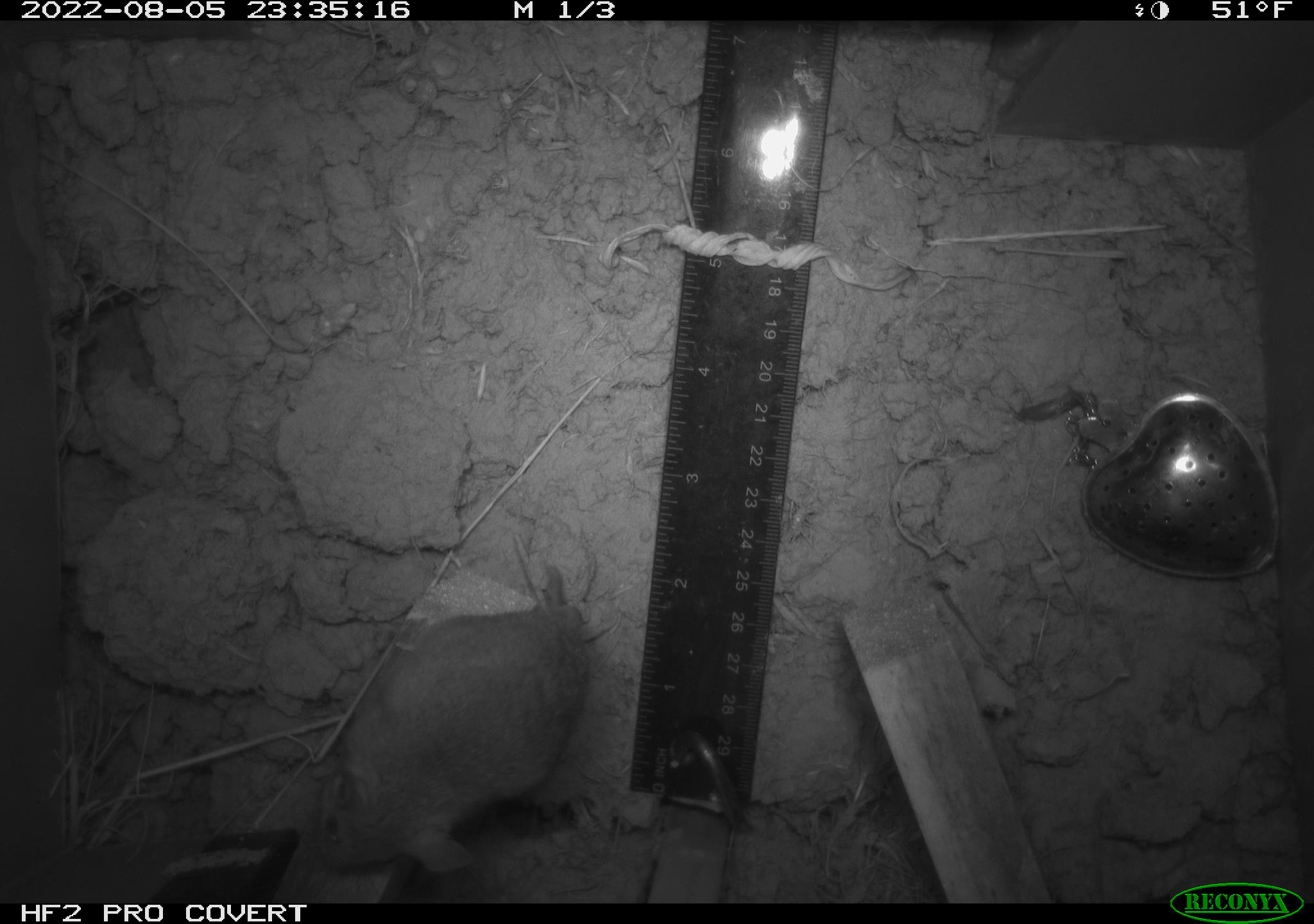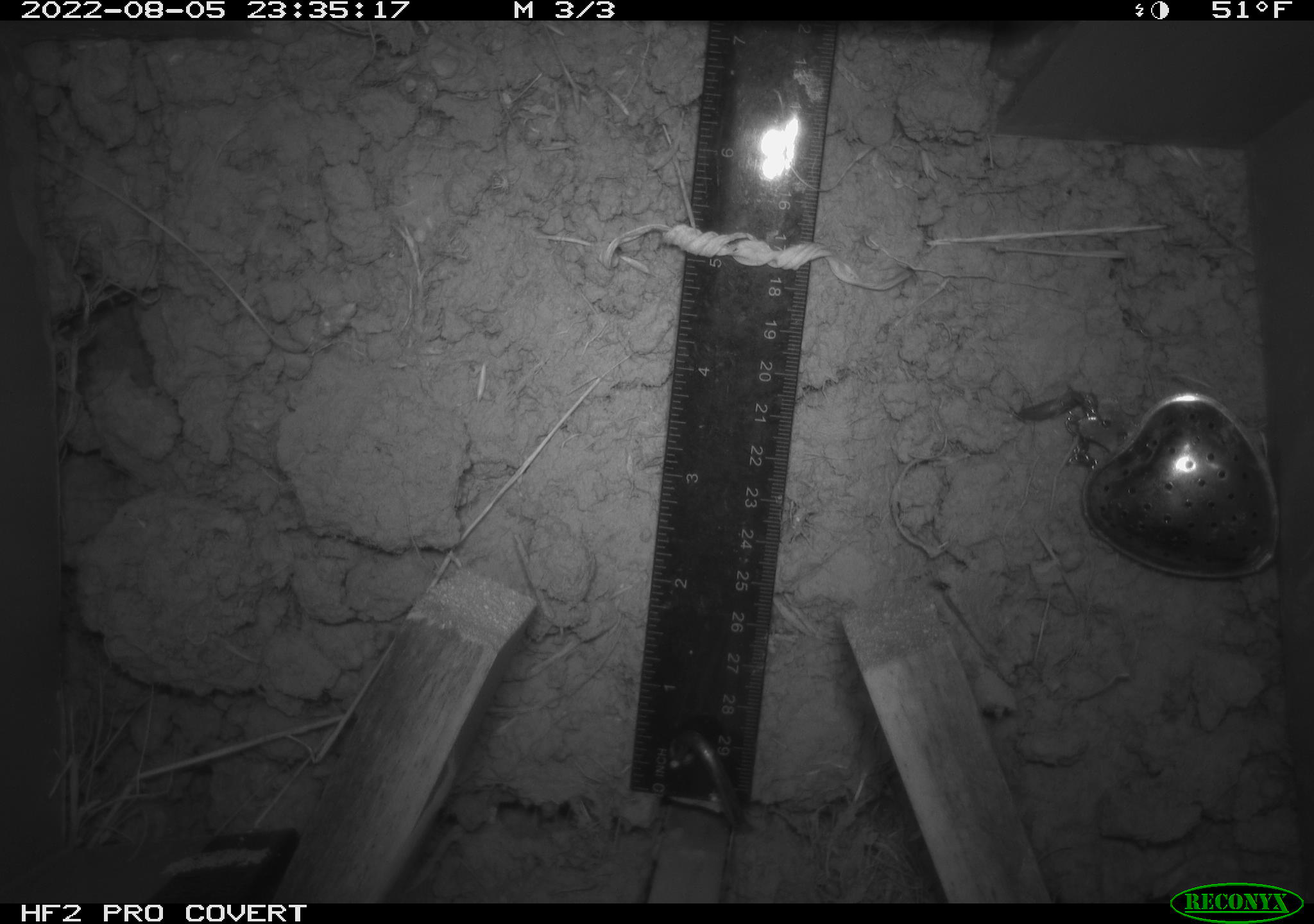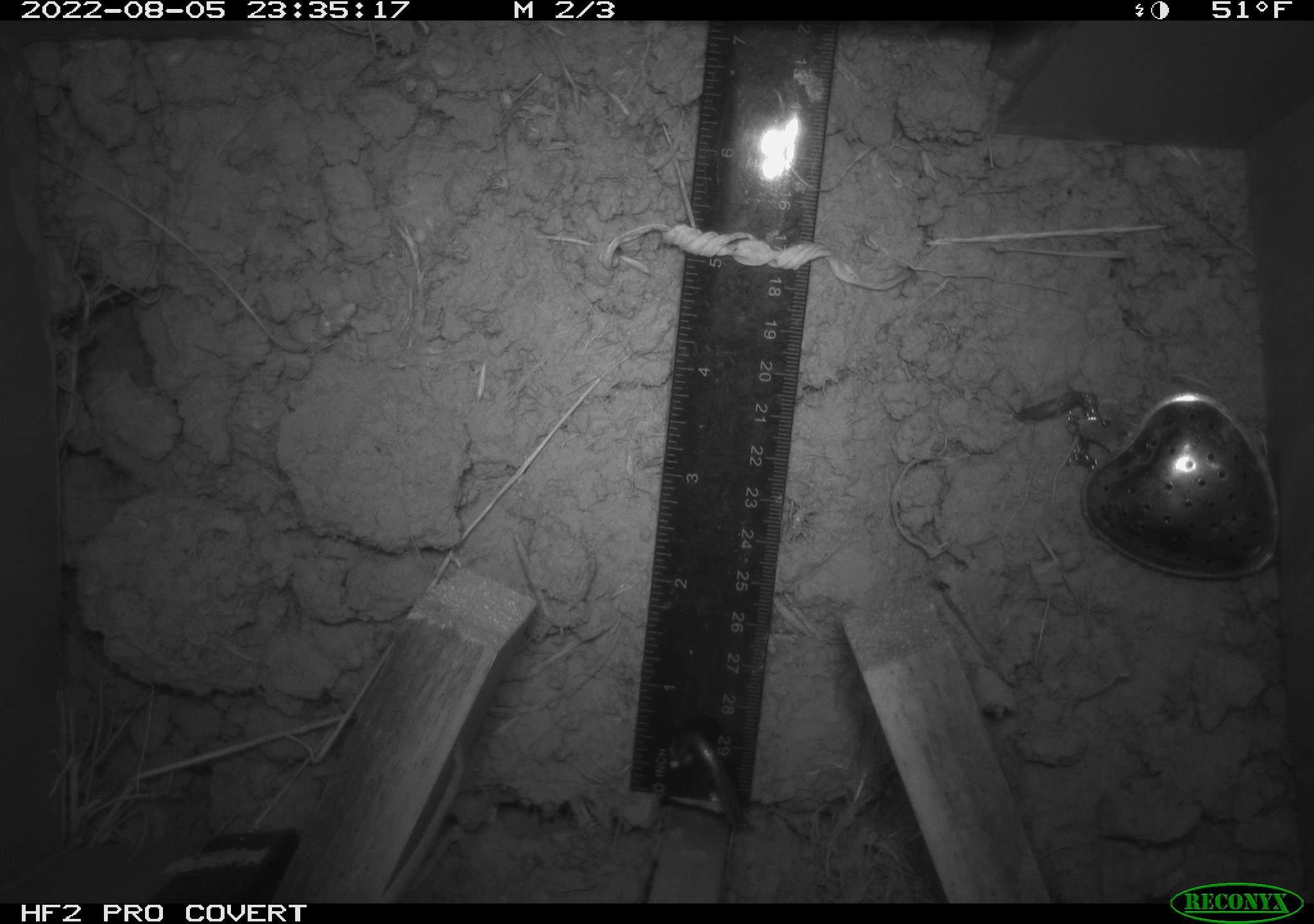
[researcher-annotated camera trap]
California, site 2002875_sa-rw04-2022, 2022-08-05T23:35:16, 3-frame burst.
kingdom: Animalia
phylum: Chordata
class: Mammalia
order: Rodentia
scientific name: Rodentia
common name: mouse species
Mouse species (Rodentia).